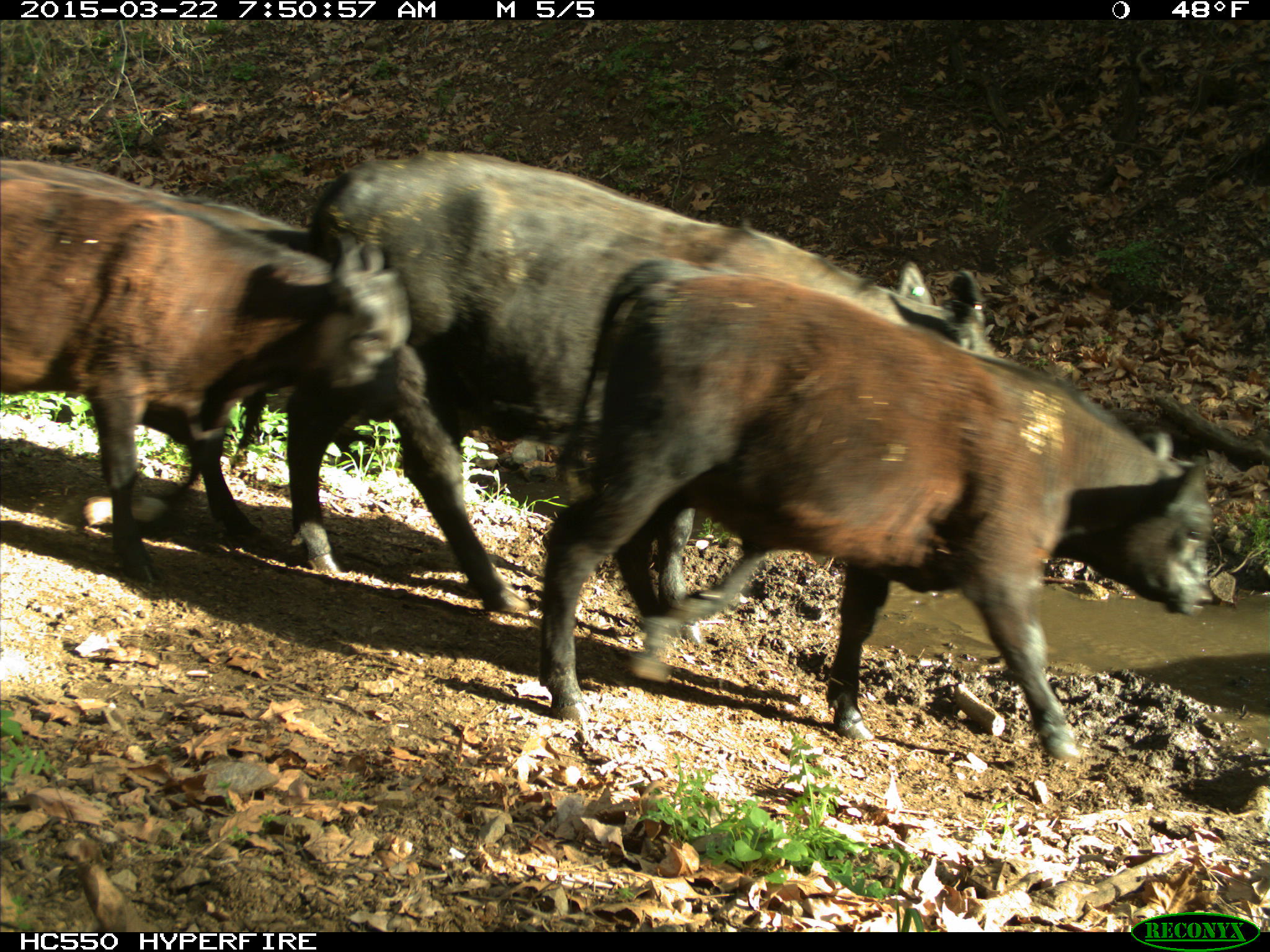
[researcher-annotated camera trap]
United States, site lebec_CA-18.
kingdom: Animalia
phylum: Chordata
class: Mammalia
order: Artiodactyla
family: Bovidae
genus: Bos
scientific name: Bos taurus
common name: domestic cow